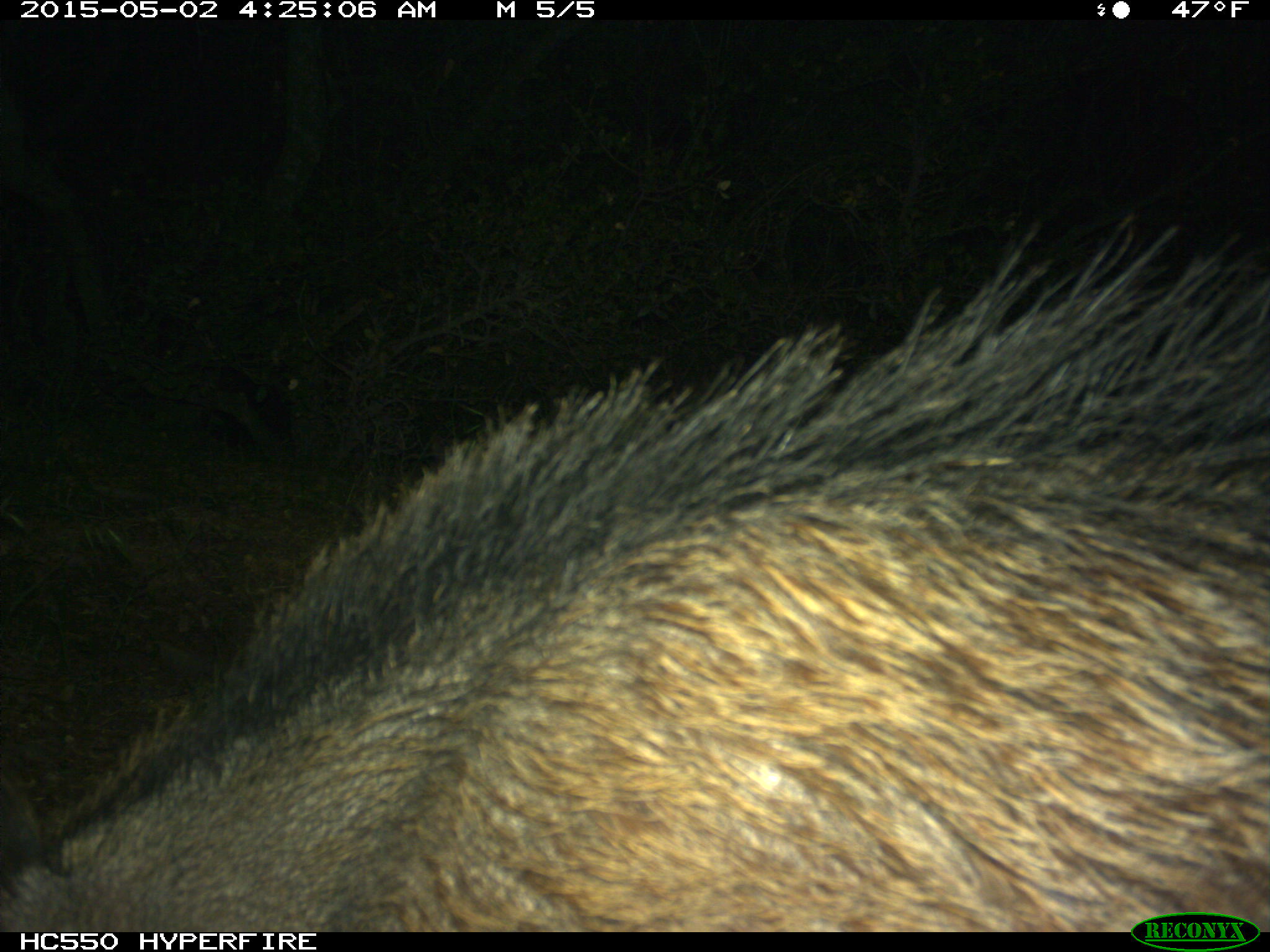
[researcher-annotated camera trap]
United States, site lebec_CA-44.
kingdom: Animalia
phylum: Chordata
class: Mammalia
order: Artiodactyla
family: Suidae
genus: Sus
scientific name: Sus scrofa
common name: wild boar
Sus scrofa (wild boar).